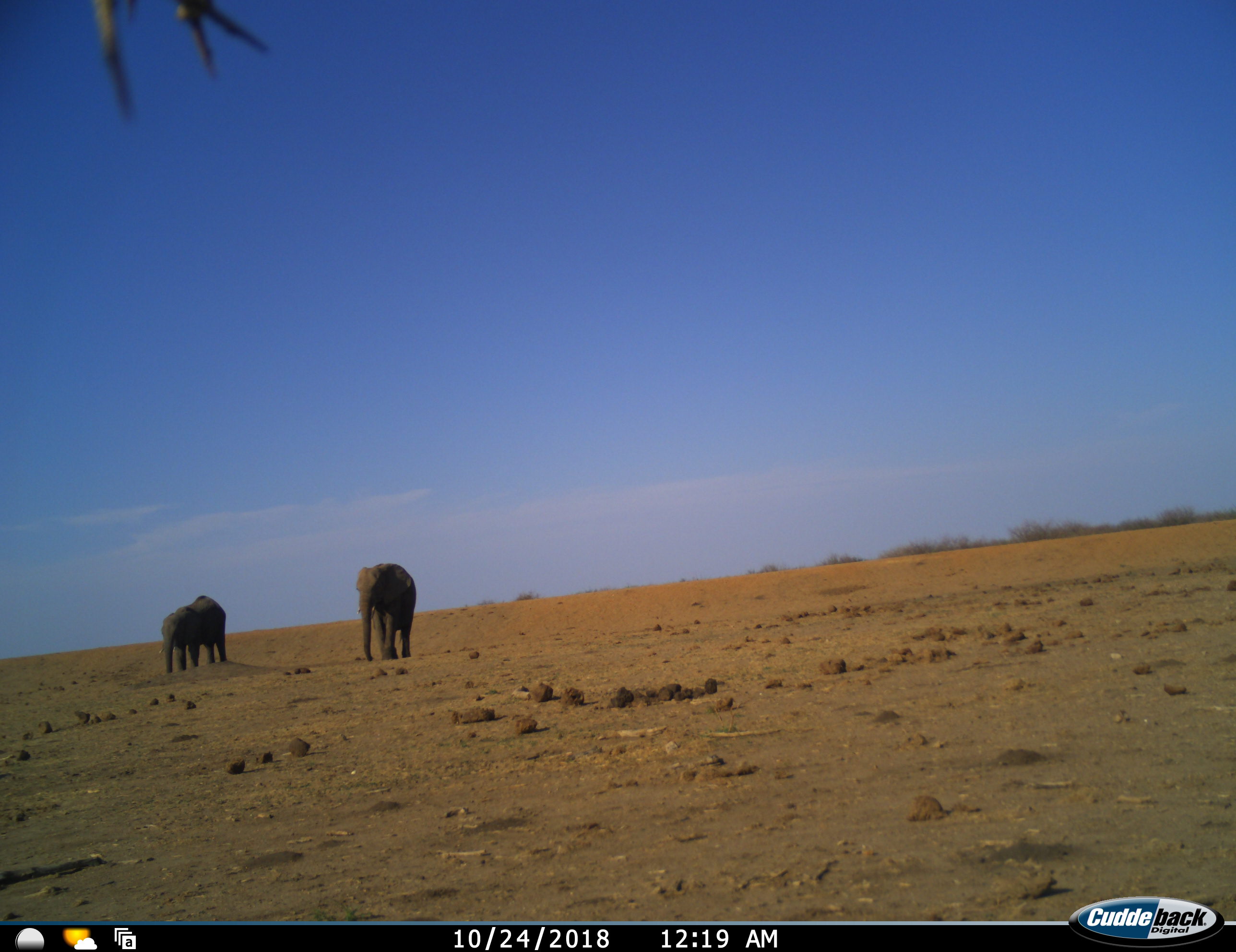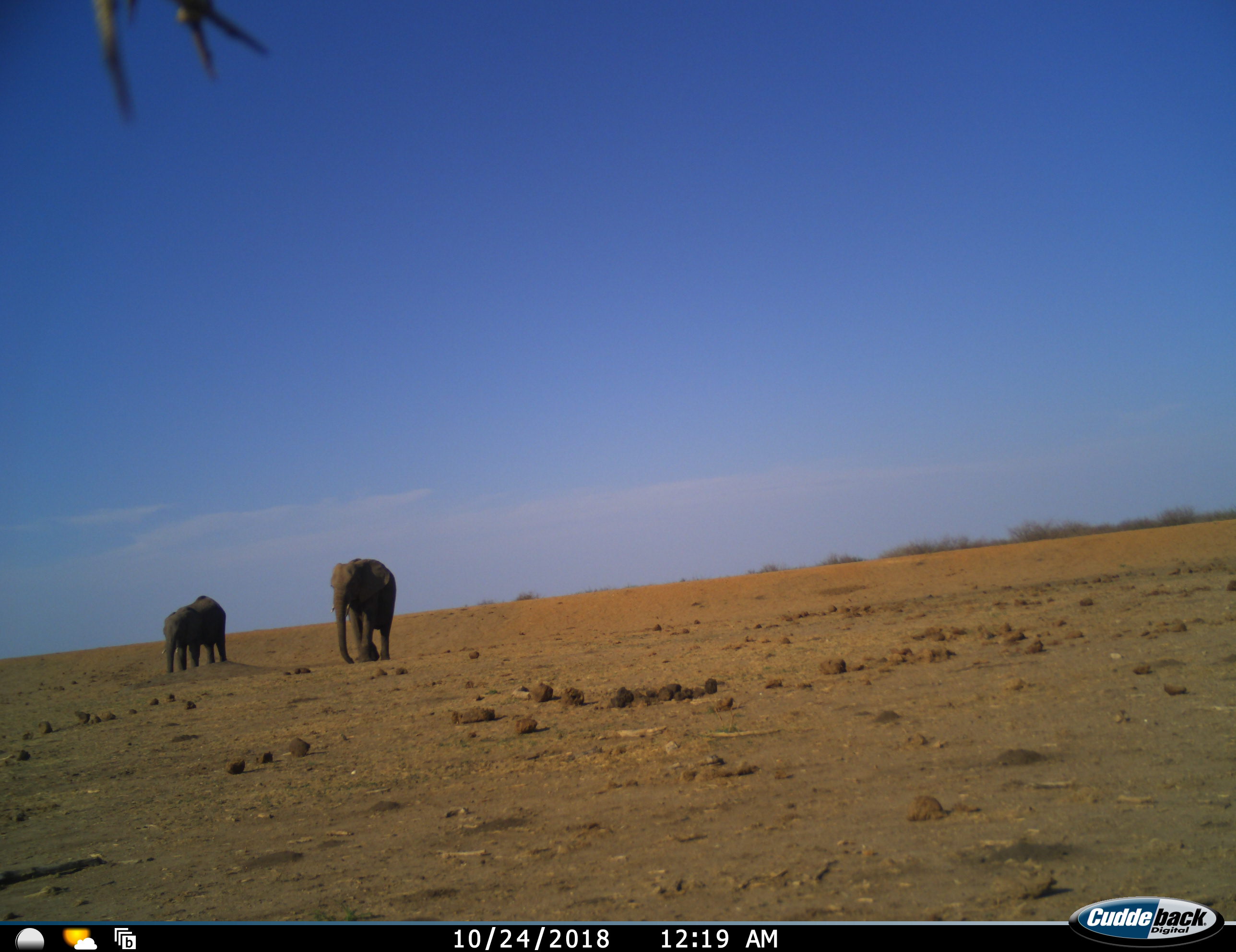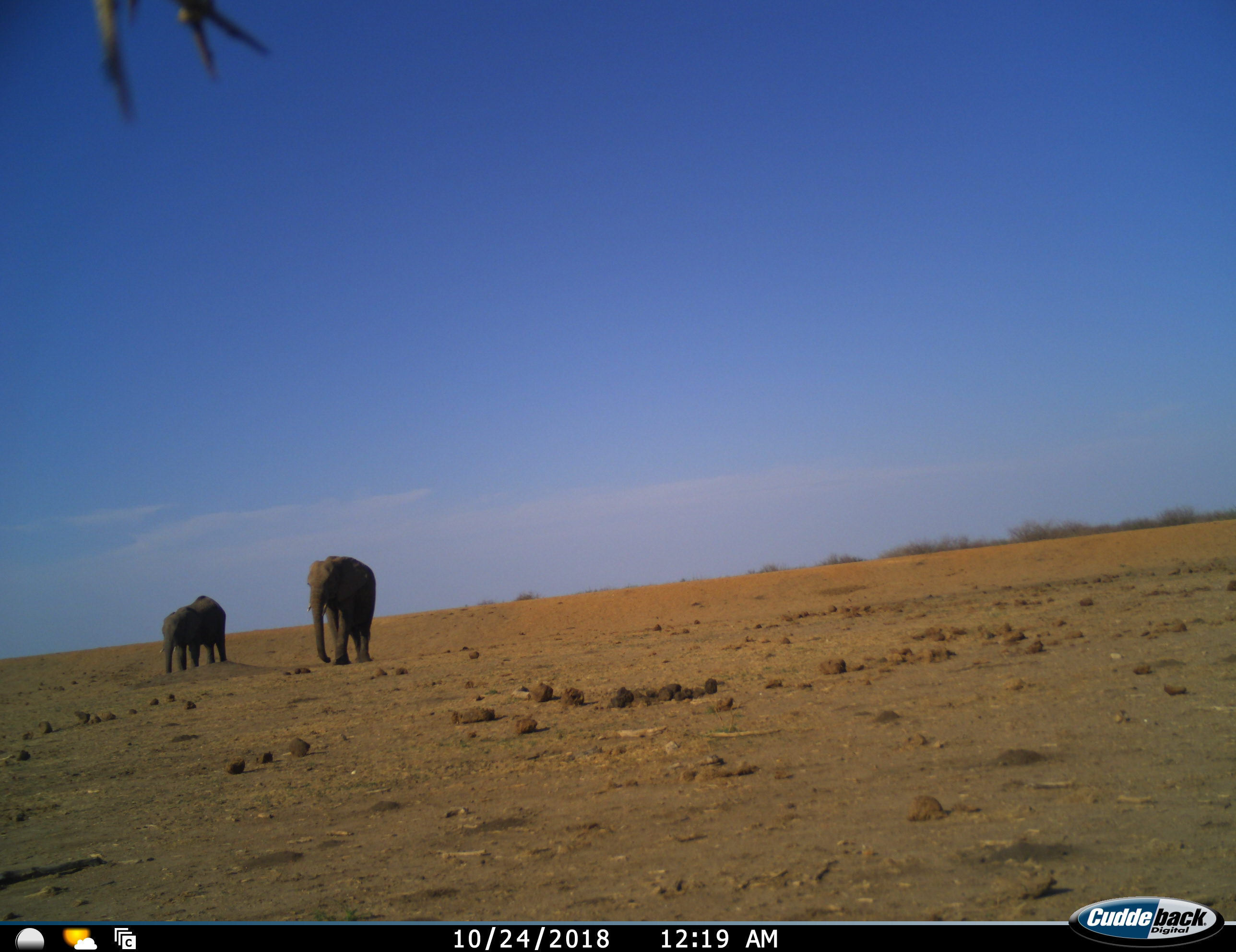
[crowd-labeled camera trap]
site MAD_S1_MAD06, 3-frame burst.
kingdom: Animalia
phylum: Chordata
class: Mammalia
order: Proboscidea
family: Elephantidae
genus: Loxodonta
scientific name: Loxodonta africana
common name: african bush elephant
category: elephant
Elephant (african bush elephant) (Loxodonta africana), count 2. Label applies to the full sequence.